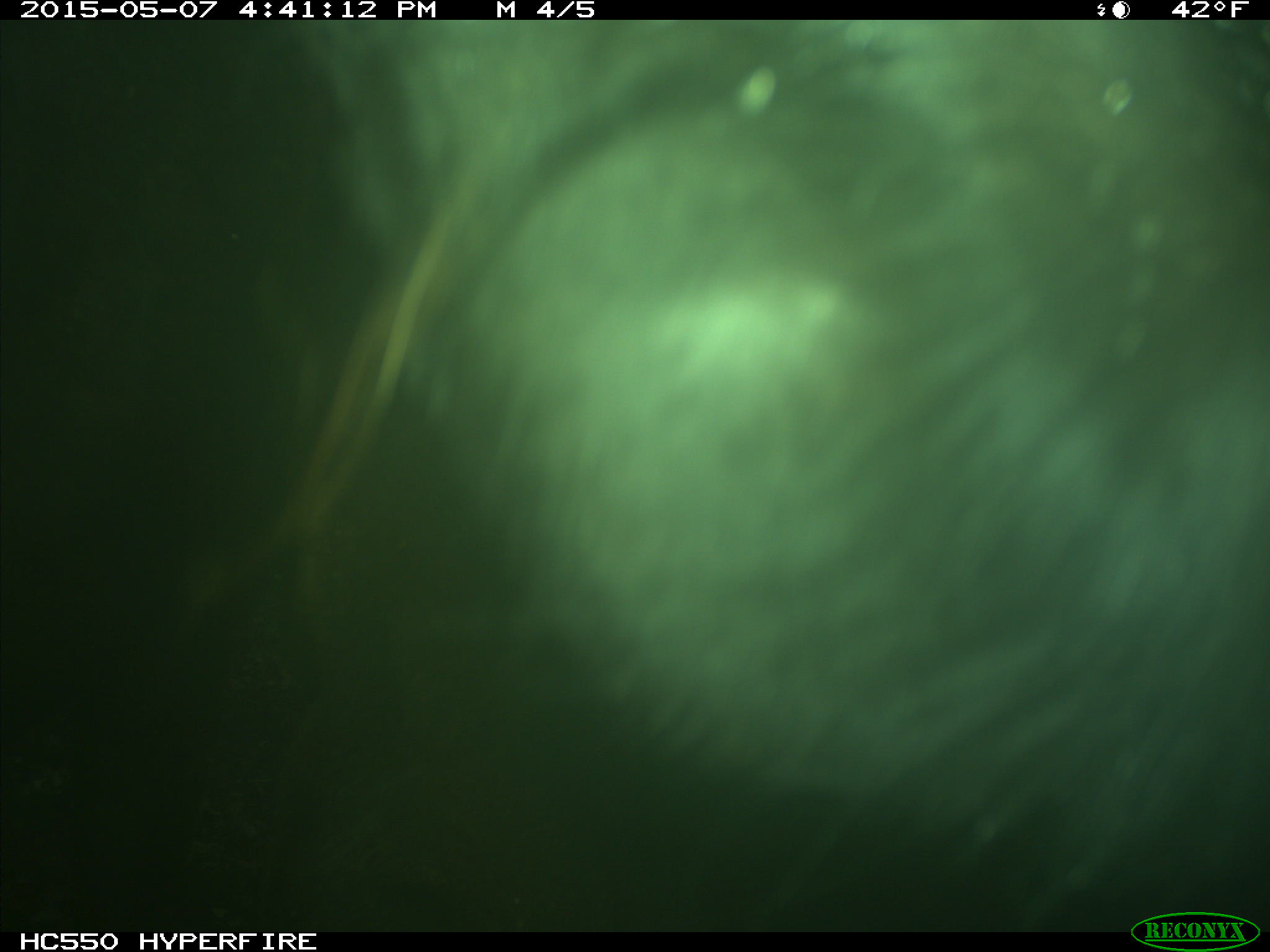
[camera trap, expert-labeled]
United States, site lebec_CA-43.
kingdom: Animalia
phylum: Chordata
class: Mammalia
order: Artiodactyla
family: Bovidae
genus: Bos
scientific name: Bos taurus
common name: domestic cow